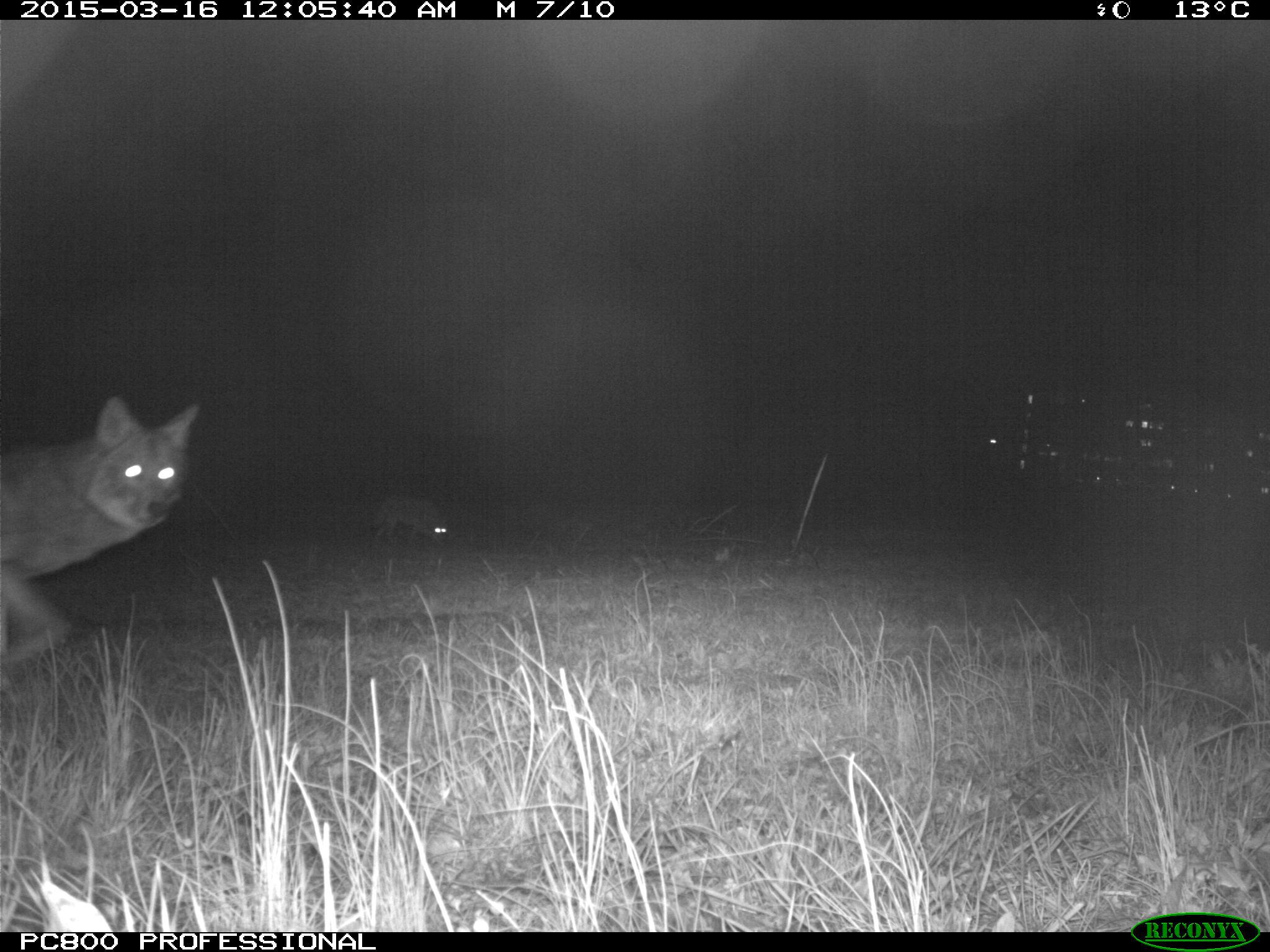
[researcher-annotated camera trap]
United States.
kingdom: Animalia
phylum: Chordata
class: Mammalia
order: Carnivora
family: Canidae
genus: Canis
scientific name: Canis latrans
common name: coyote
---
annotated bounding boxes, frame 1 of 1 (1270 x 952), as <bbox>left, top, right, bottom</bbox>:
Coyote: <bbox>5, 387, 210, 682</bbox>; <bbox>371, 491, 452, 563</bbox>